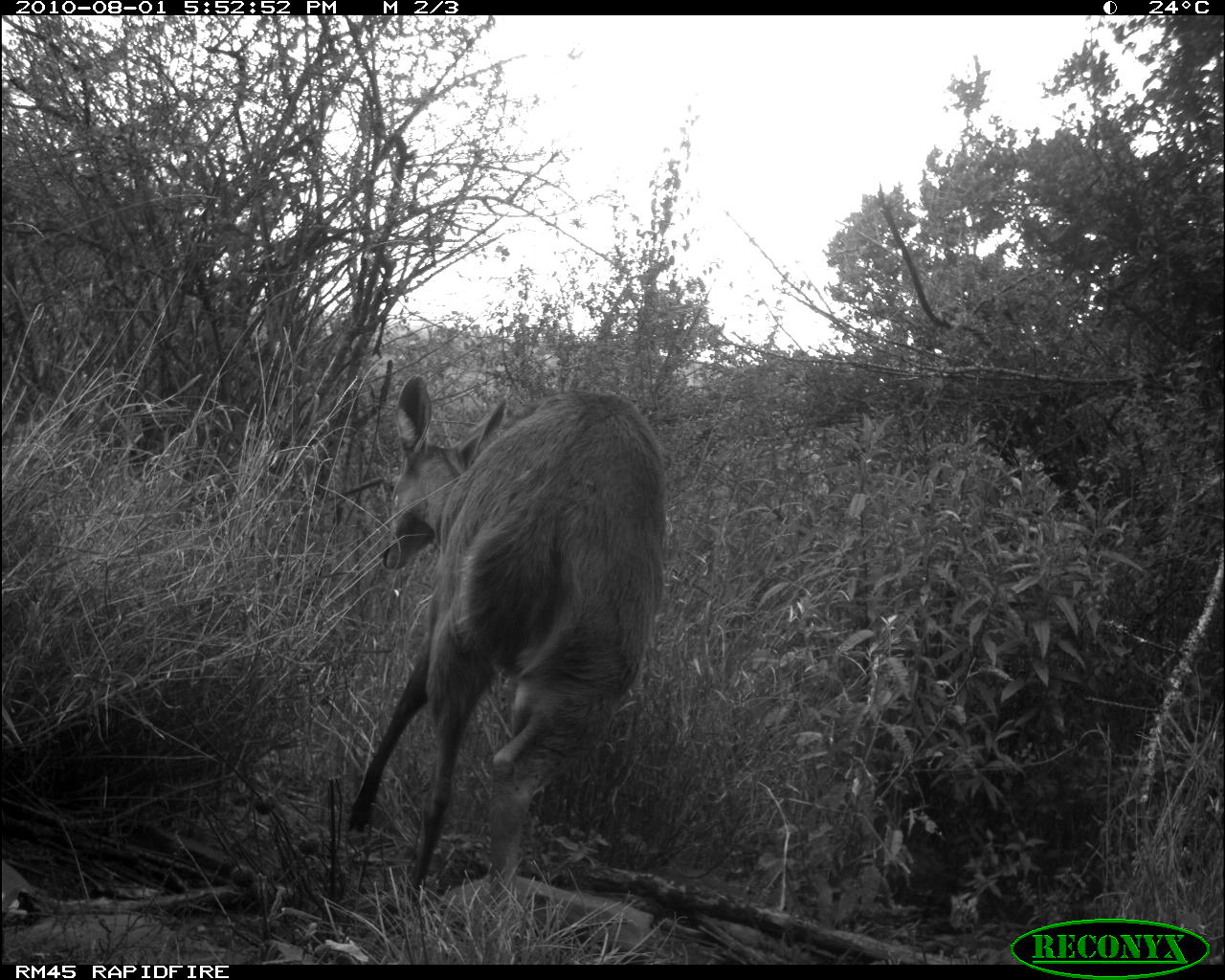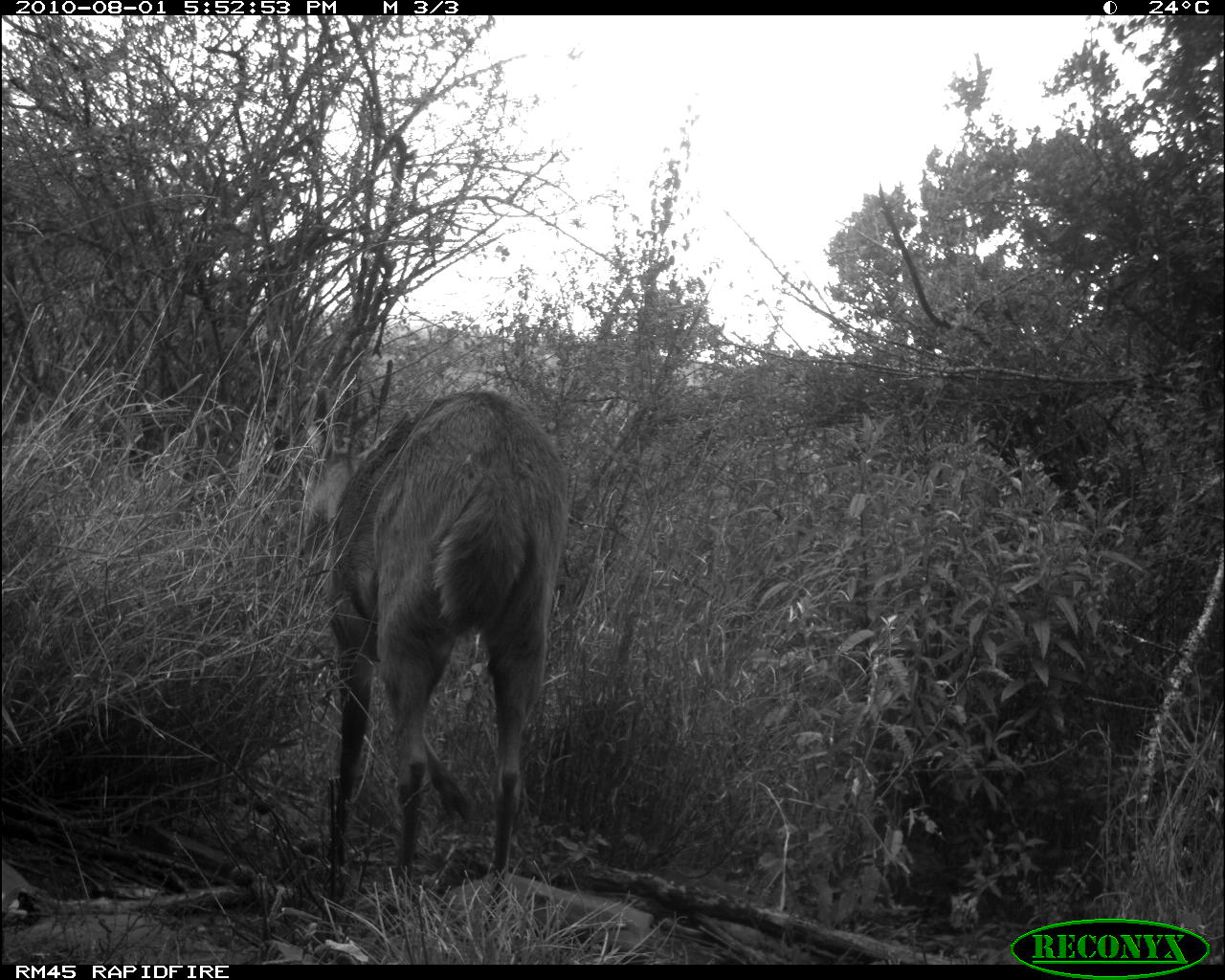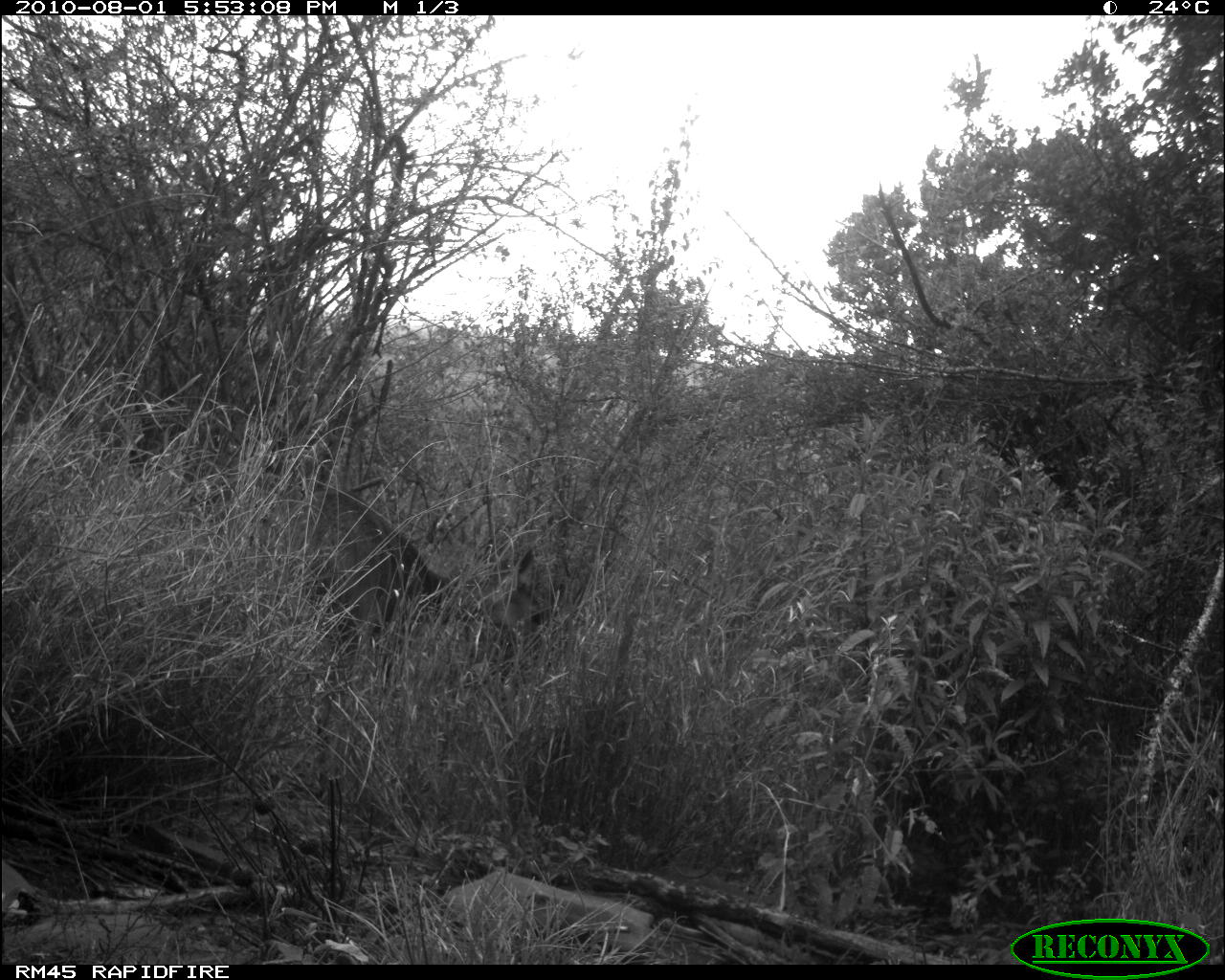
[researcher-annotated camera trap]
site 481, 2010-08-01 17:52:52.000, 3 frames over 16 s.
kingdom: Animalia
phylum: Chordata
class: Mammalia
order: Artiodactyla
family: Bovidae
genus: Tragelaphus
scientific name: Tragelaphus scriptus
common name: bushbuck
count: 1